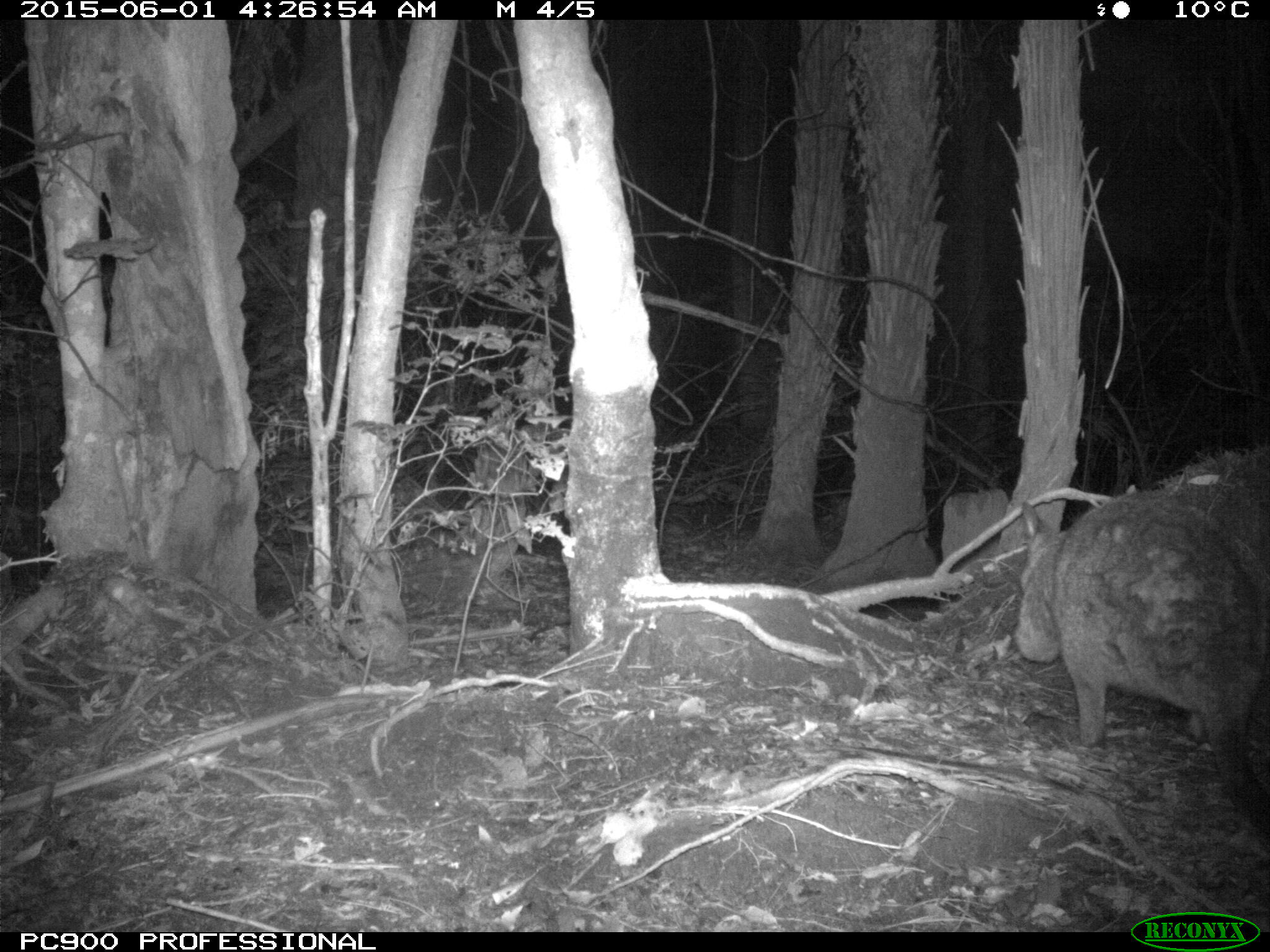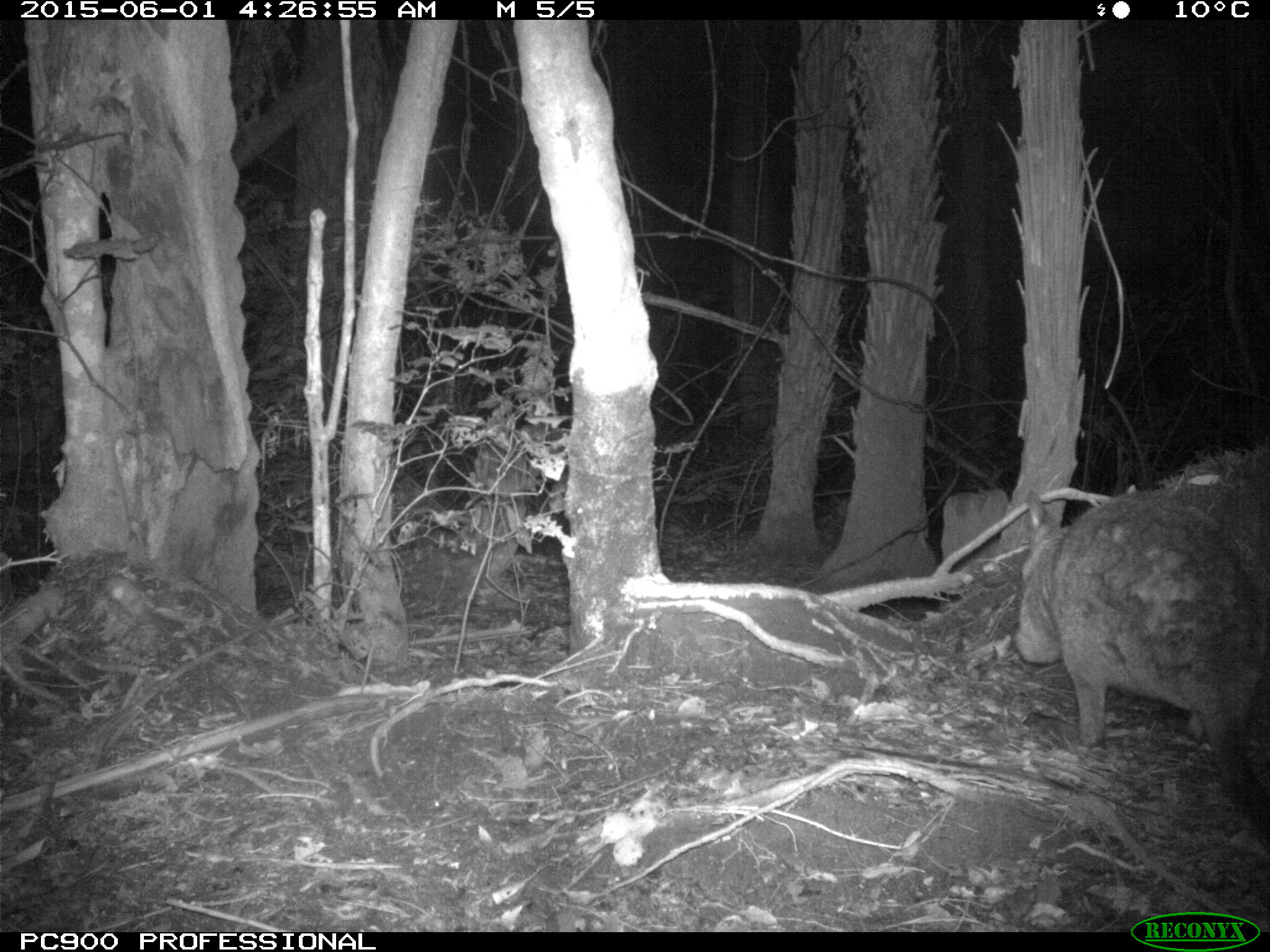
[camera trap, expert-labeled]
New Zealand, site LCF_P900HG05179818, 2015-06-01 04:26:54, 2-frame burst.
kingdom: Animalia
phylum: Chordata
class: Mammalia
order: Diprotodontia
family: Macropodidae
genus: Notamacropus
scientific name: Notamacropus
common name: wallaby